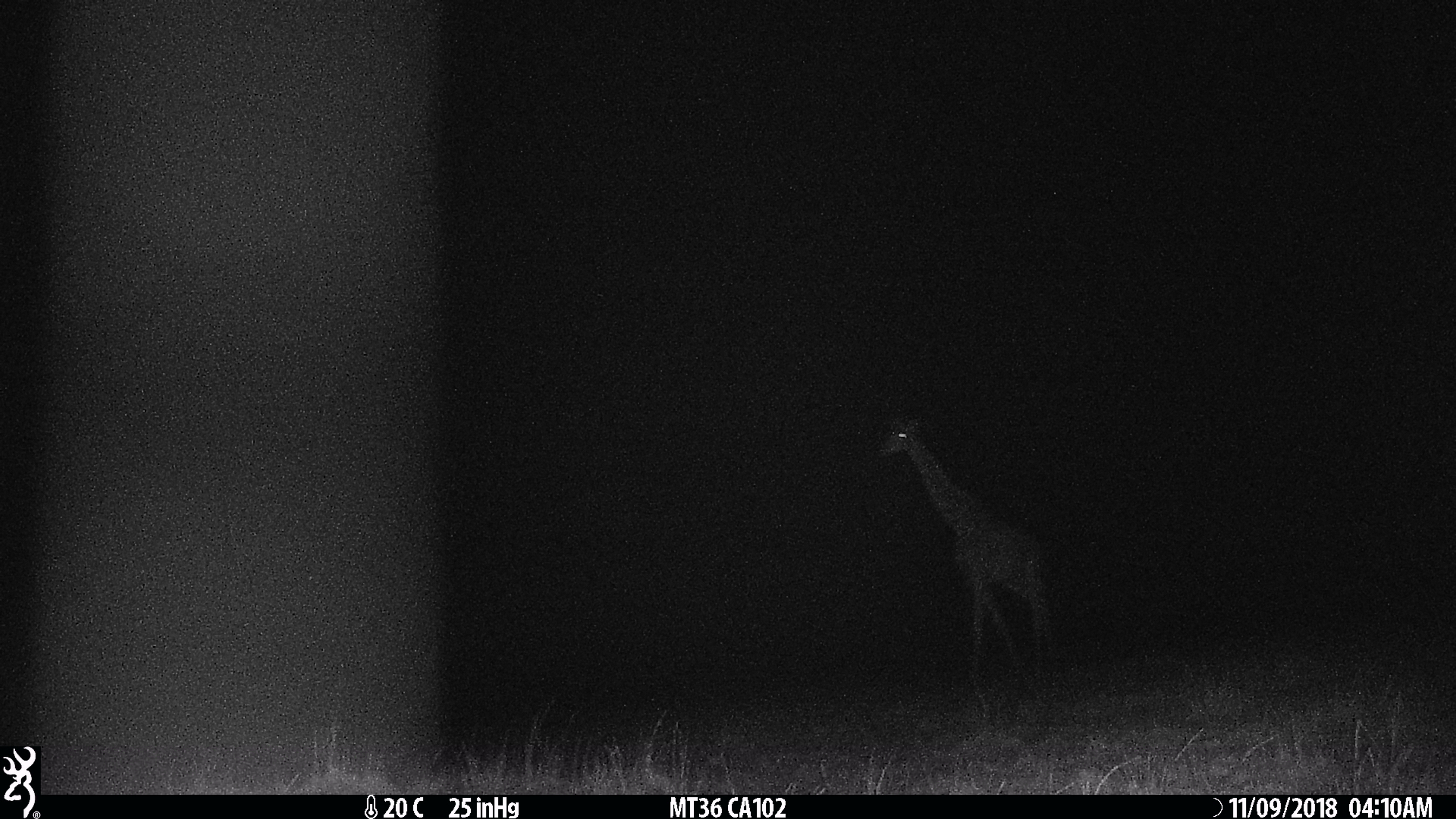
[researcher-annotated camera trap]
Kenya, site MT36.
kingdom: Animalia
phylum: Chordata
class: Mammalia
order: Artiodactyla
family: Giraffidae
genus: Giraffa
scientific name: Giraffa camelopardalis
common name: northern giraffe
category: giraffe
Giraffe (northern giraffe) (Giraffa camelopardalis).